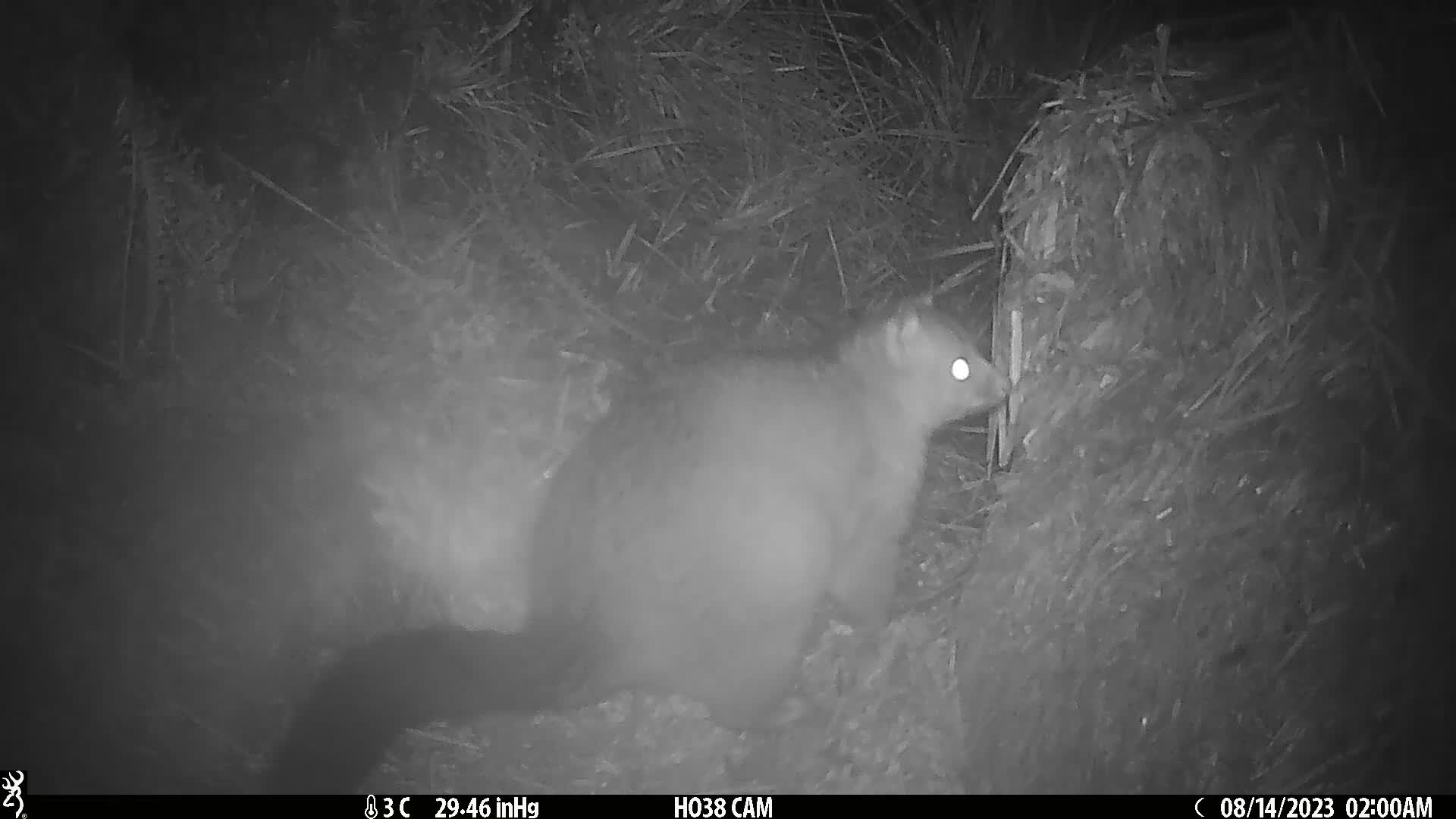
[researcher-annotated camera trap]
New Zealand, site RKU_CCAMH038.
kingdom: Animalia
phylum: Chordata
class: Mammalia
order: Diprotodontia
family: Phalangeridae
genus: Trichosurus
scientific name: Trichosurus vulpecula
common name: common brushtail possum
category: possum